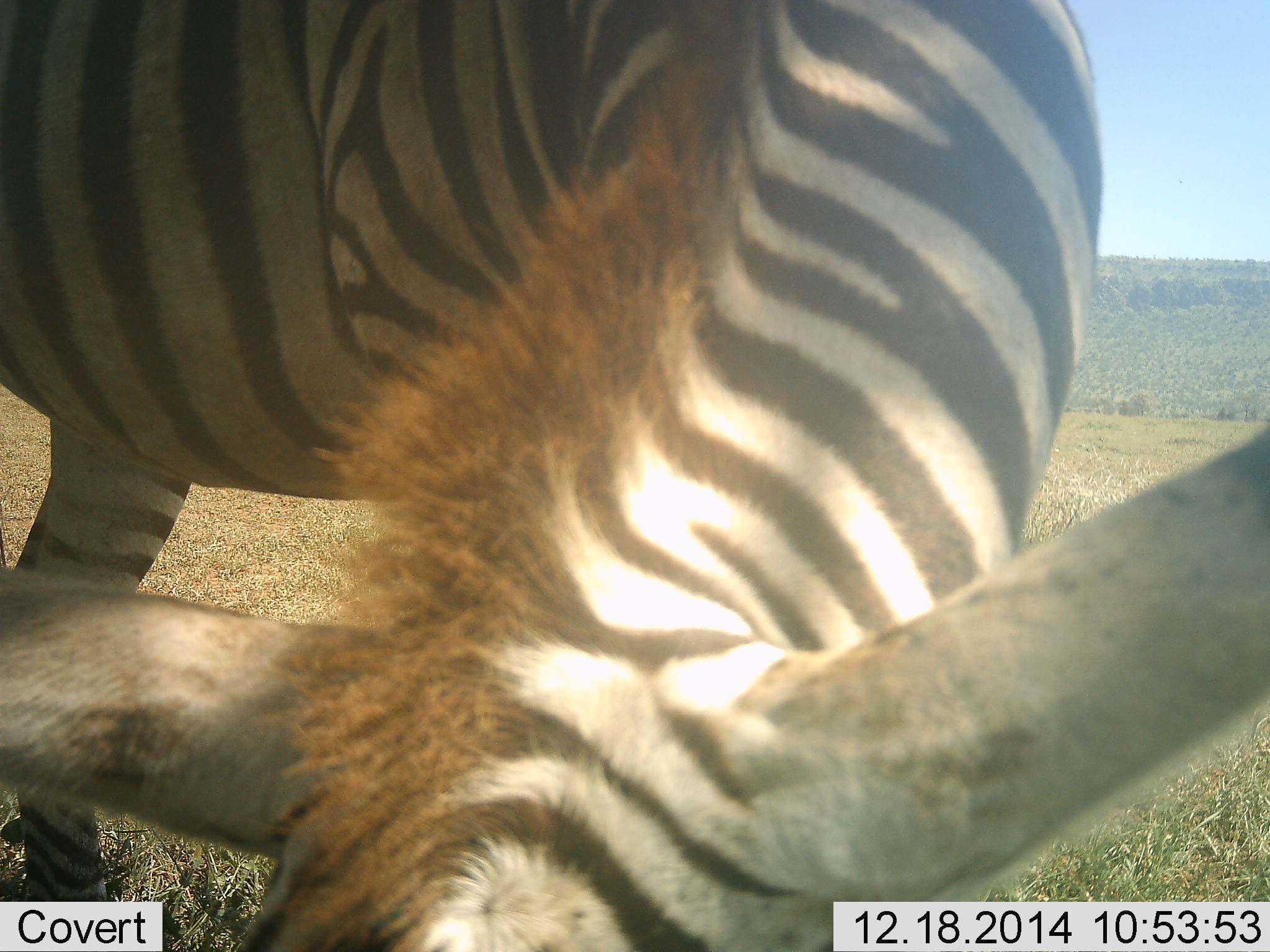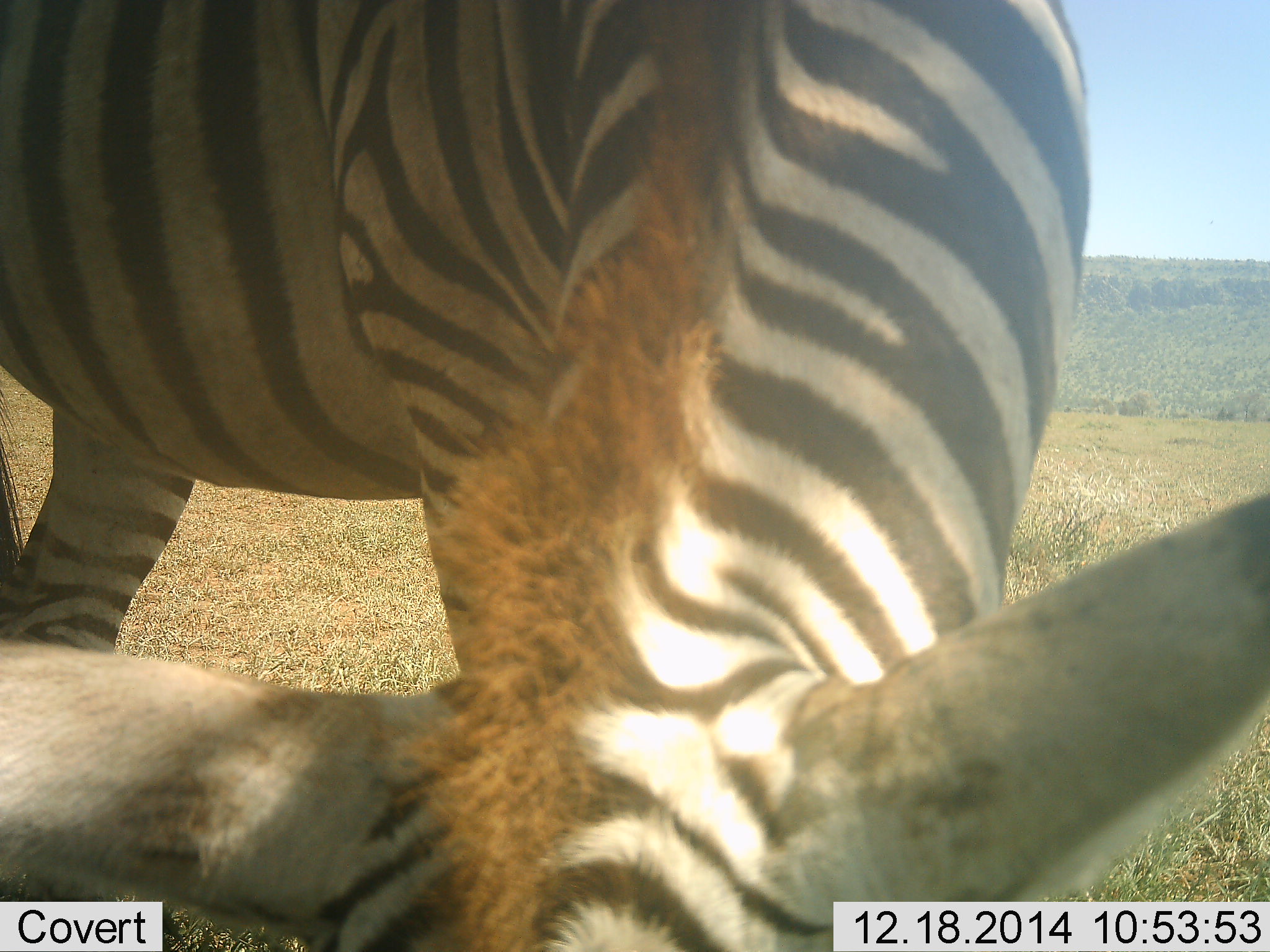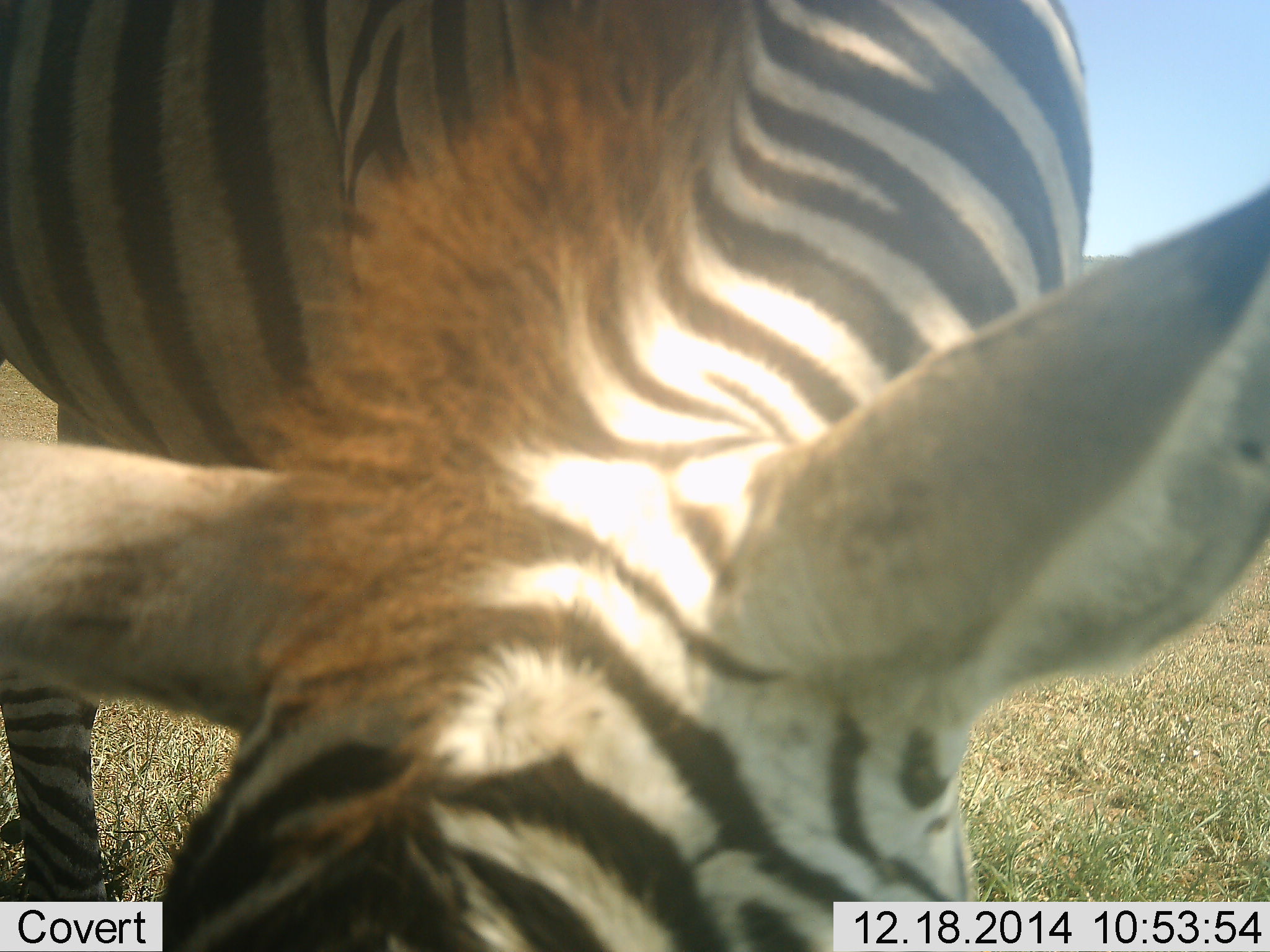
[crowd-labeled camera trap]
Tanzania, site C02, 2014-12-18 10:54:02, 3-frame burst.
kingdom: Animalia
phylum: Chordata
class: Mammalia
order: Perissodactyla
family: Equidae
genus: Equus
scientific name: Equus quagga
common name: plains zebra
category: zebra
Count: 1.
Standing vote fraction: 10%.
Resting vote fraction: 0%.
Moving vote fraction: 0%.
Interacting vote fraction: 10%.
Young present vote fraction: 10%.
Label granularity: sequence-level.